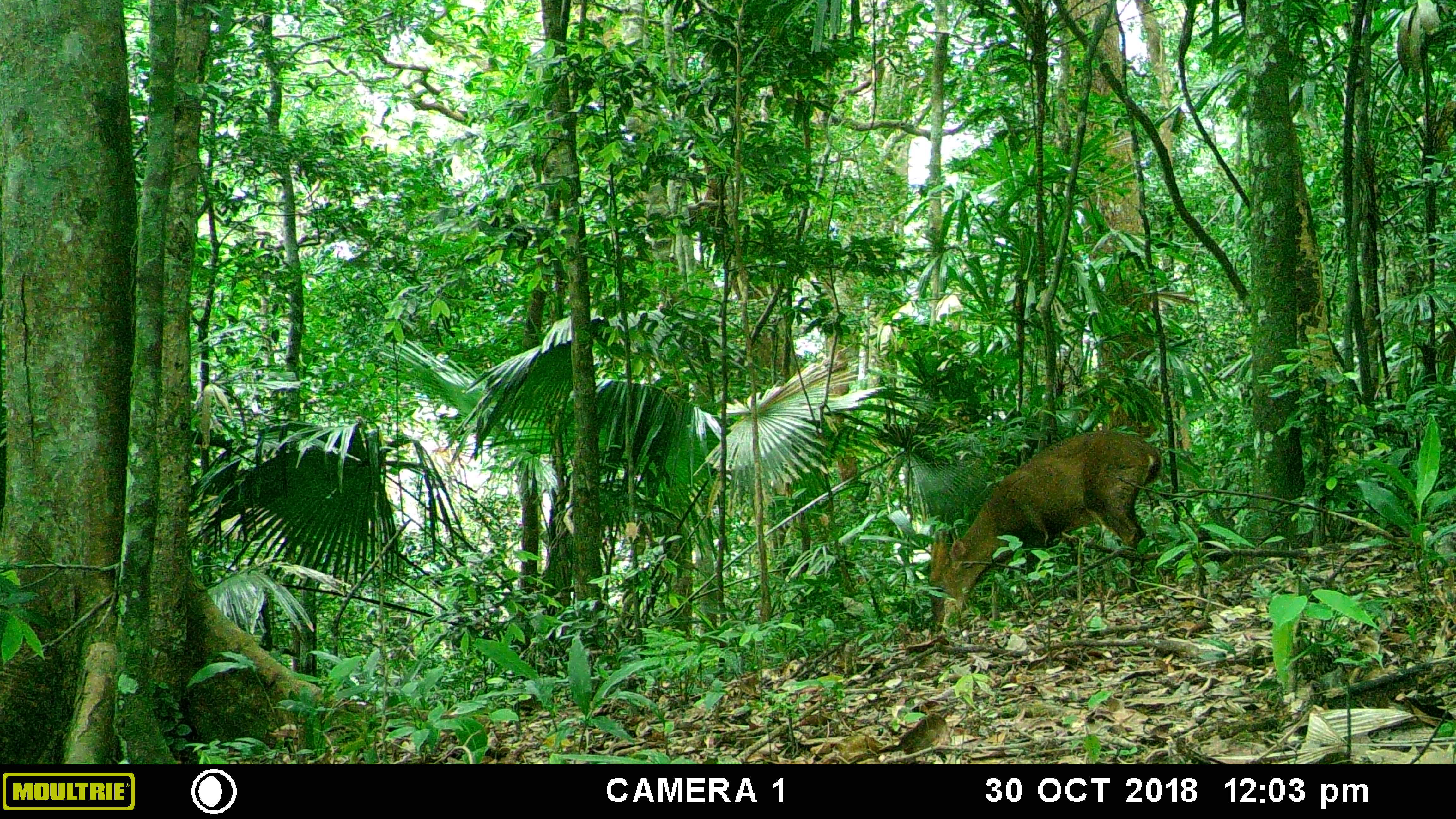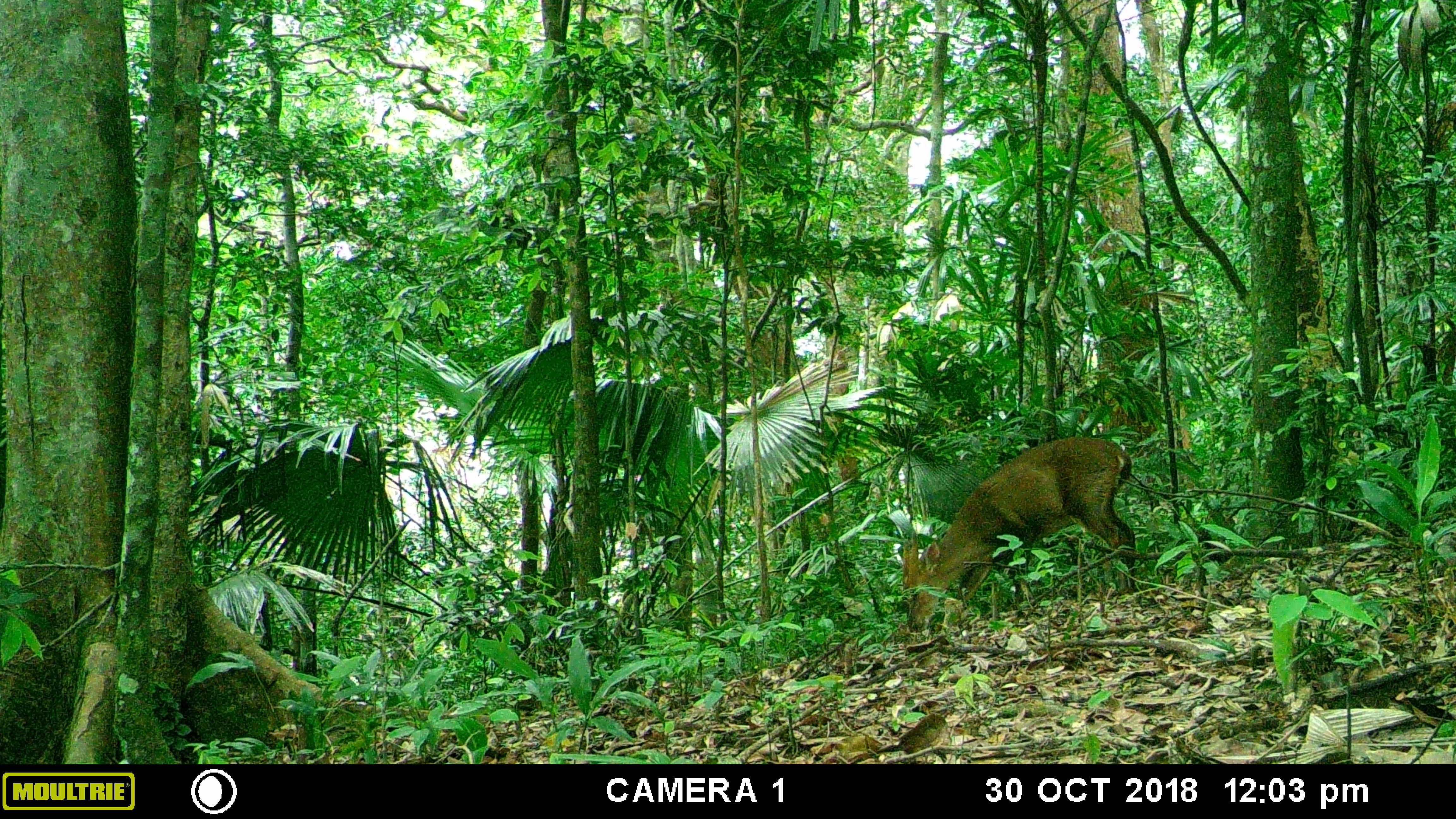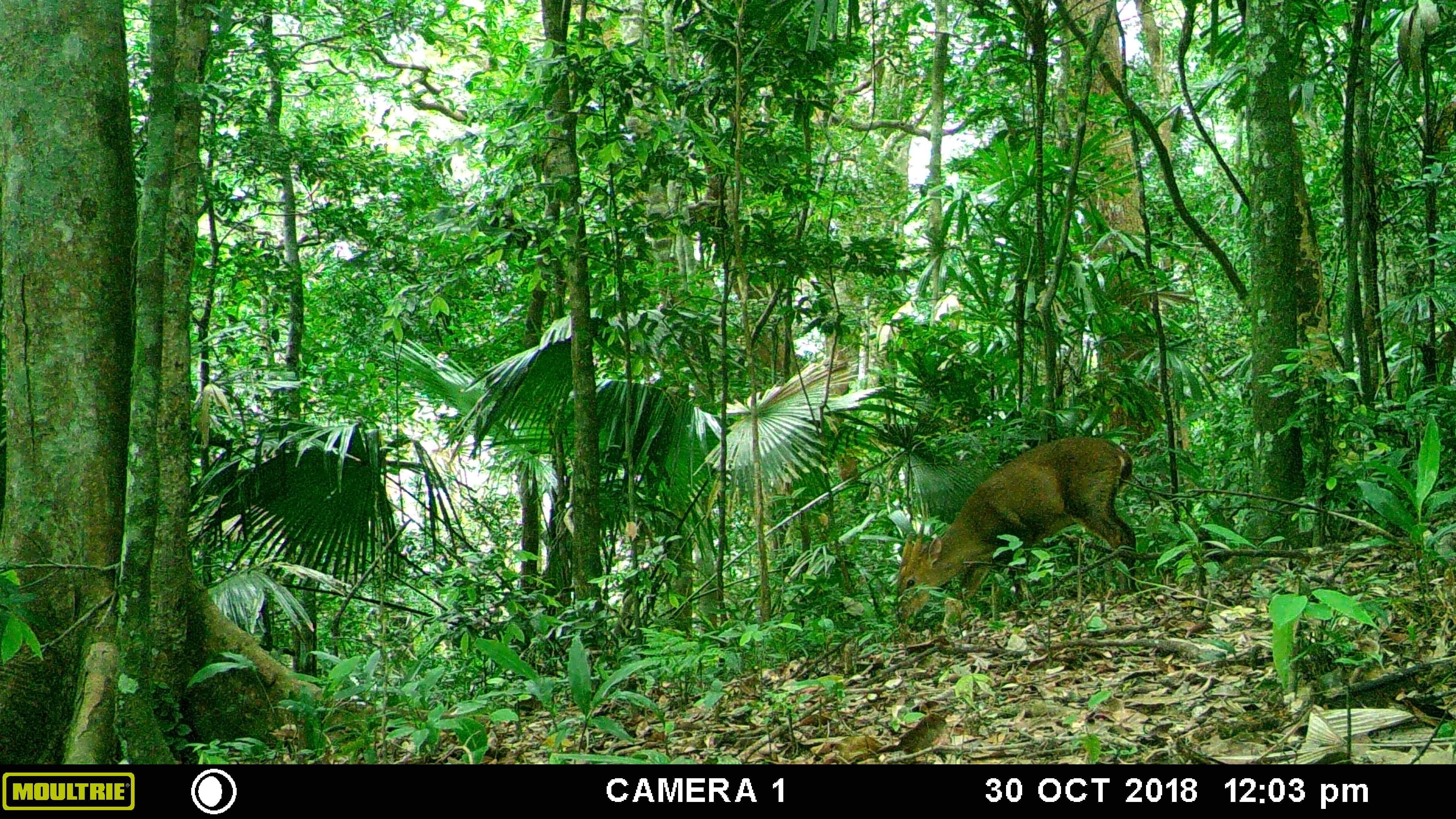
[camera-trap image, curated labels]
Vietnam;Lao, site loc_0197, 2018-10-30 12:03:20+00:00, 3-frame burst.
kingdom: Animalia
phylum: Chordata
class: Mammalia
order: Artiodactyla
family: Cervidae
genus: Muntiacus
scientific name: Muntiacus vuquangensis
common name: large-antlered muntjac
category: large antlered muntjac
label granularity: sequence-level